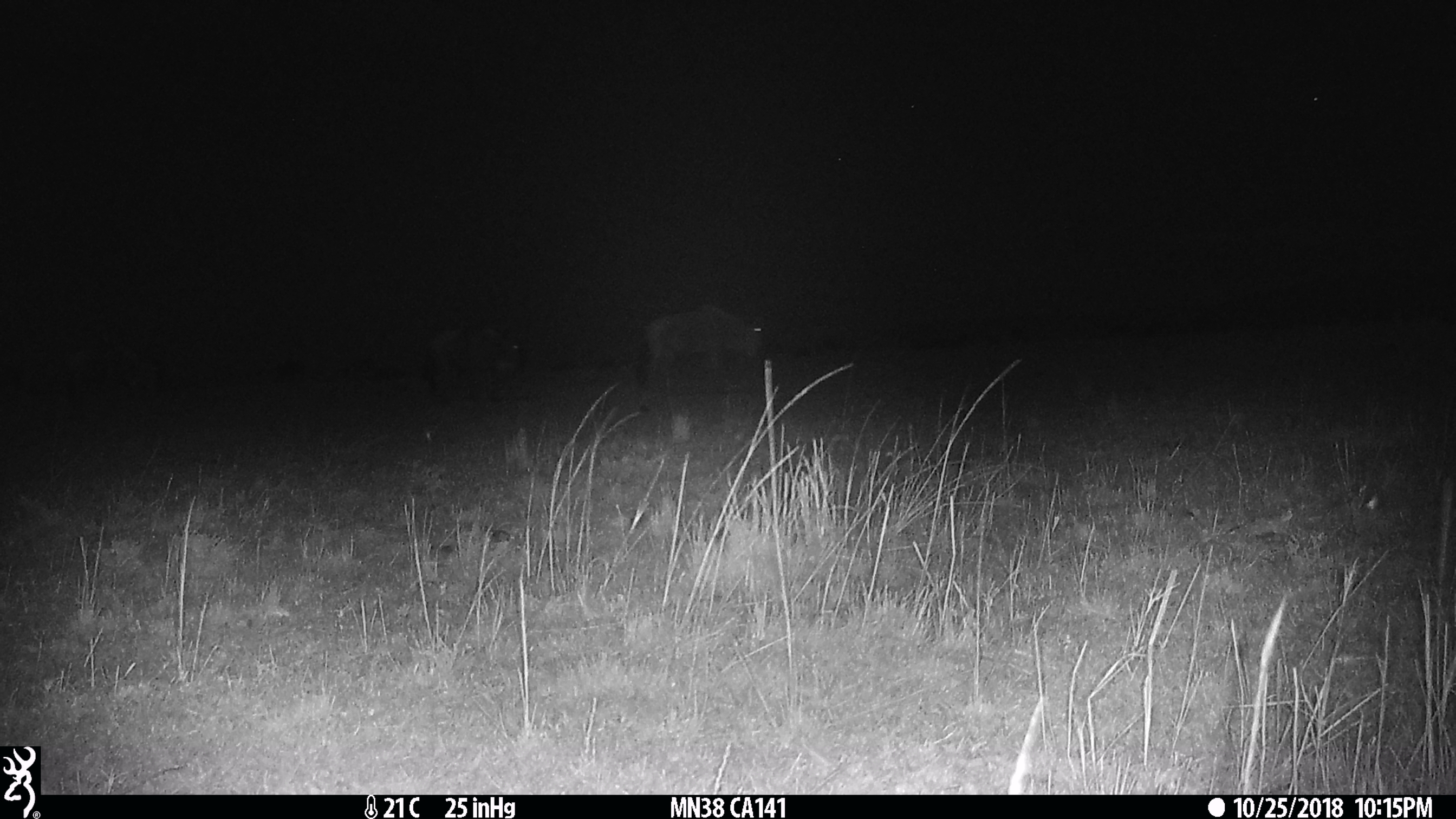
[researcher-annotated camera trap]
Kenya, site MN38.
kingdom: Animalia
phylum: Chordata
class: Mammalia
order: Artiodactyla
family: Bovidae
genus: Connochaetes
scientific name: Connochaetes taurinus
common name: blue wildebeest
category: wildebeest